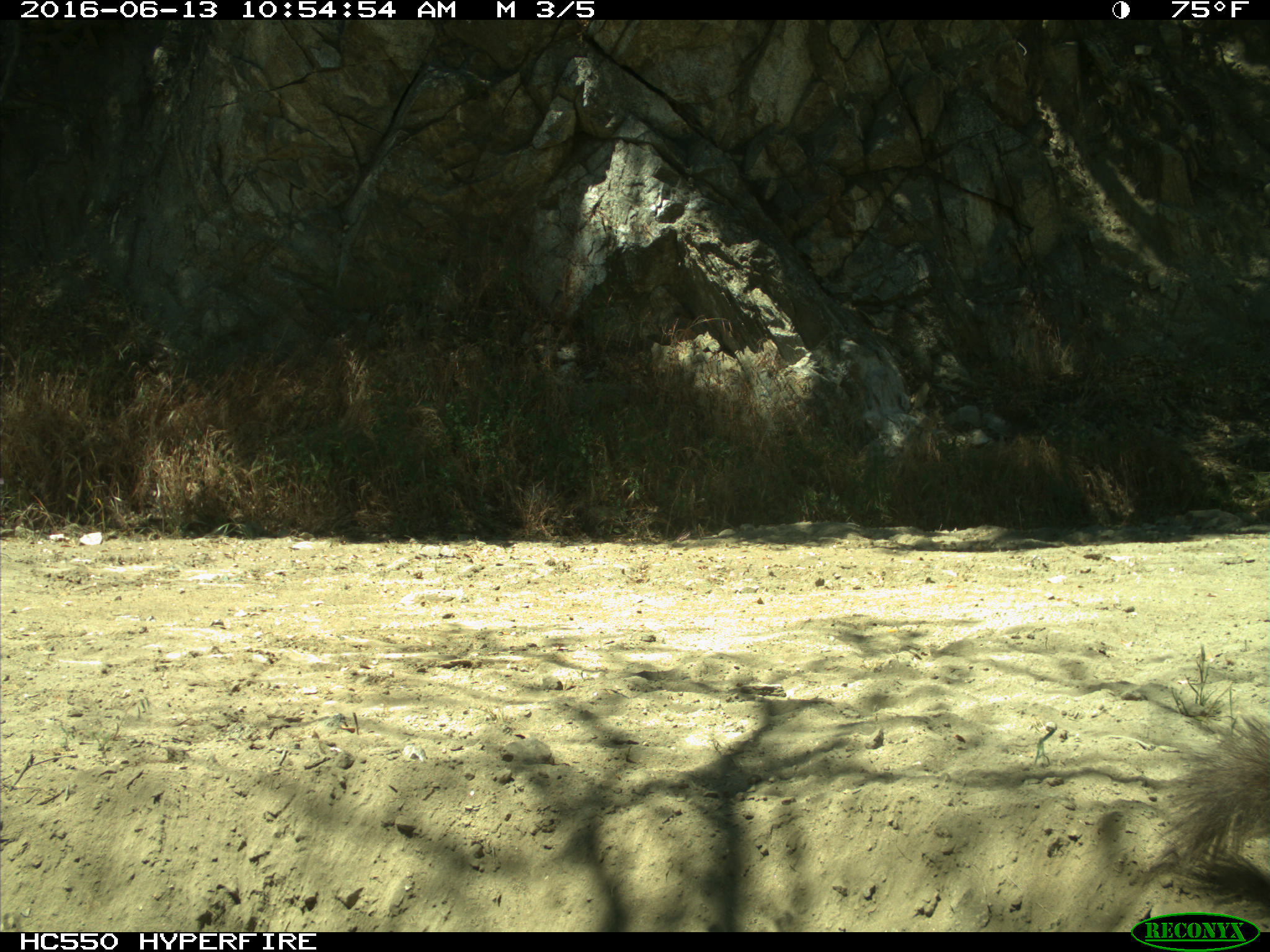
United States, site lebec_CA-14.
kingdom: Animalia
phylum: Chordata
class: Mammalia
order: Rodentia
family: Sciuridae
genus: Sciurus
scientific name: Sciurus carolinensis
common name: eastern gray squirrel